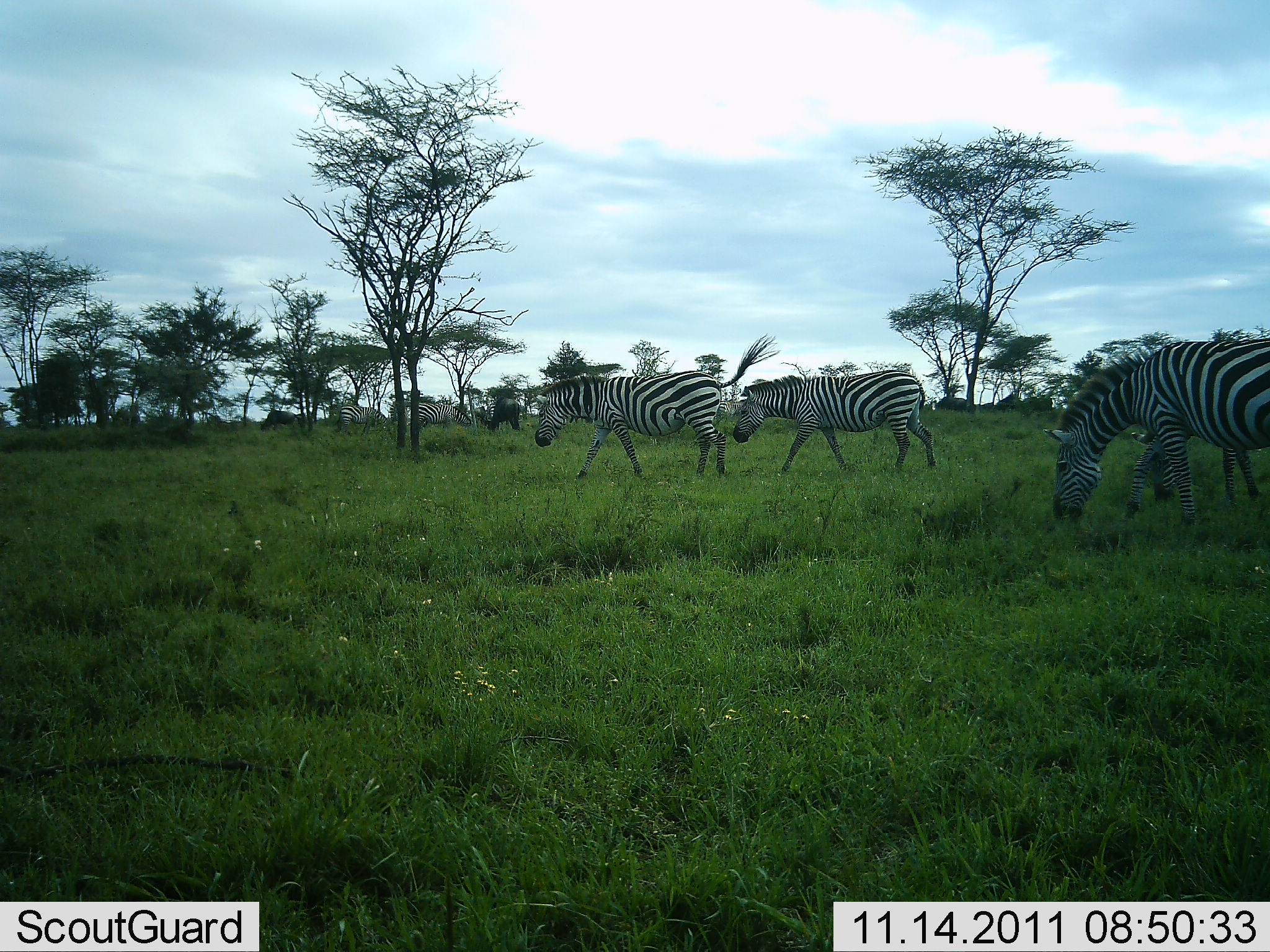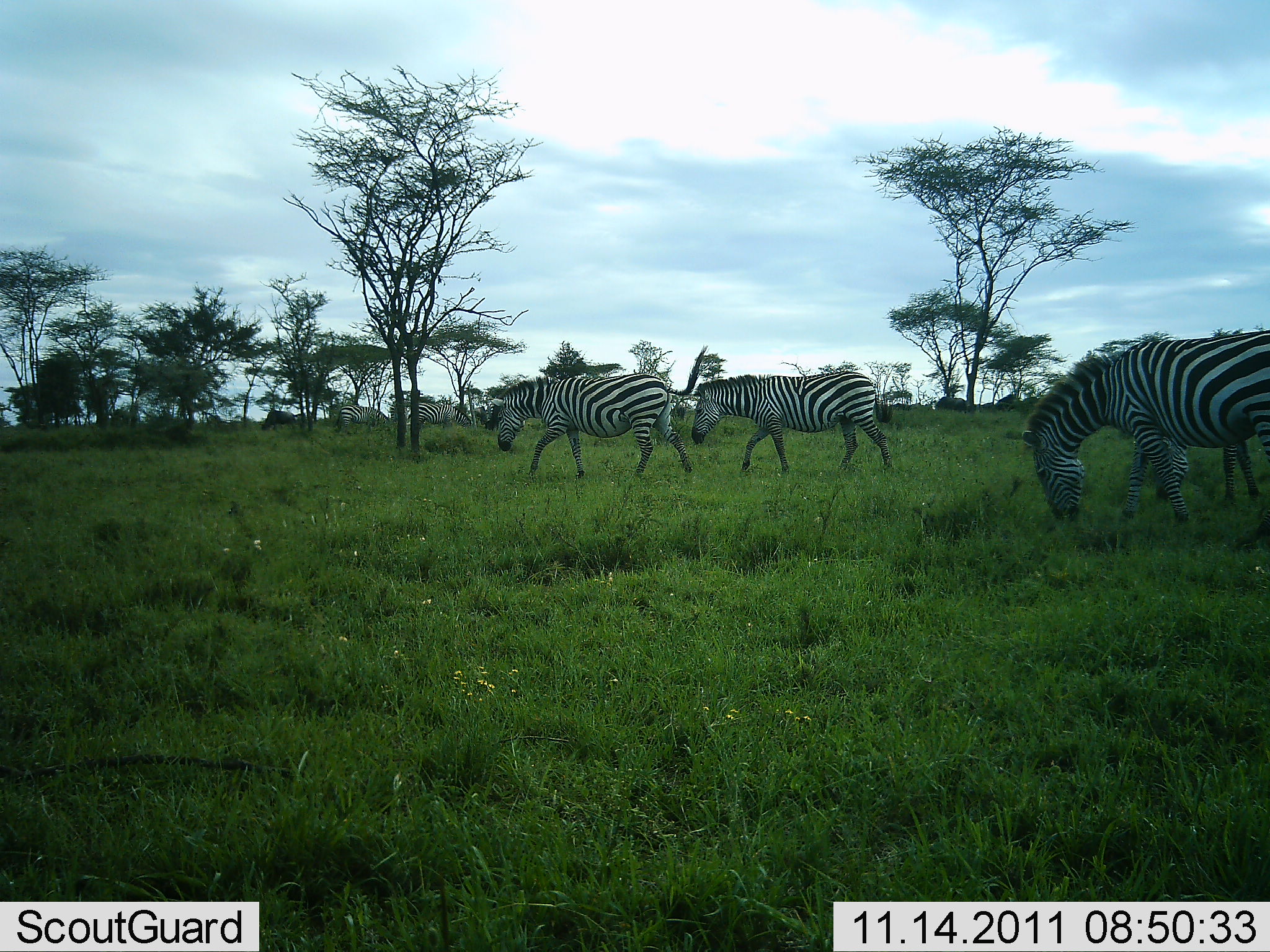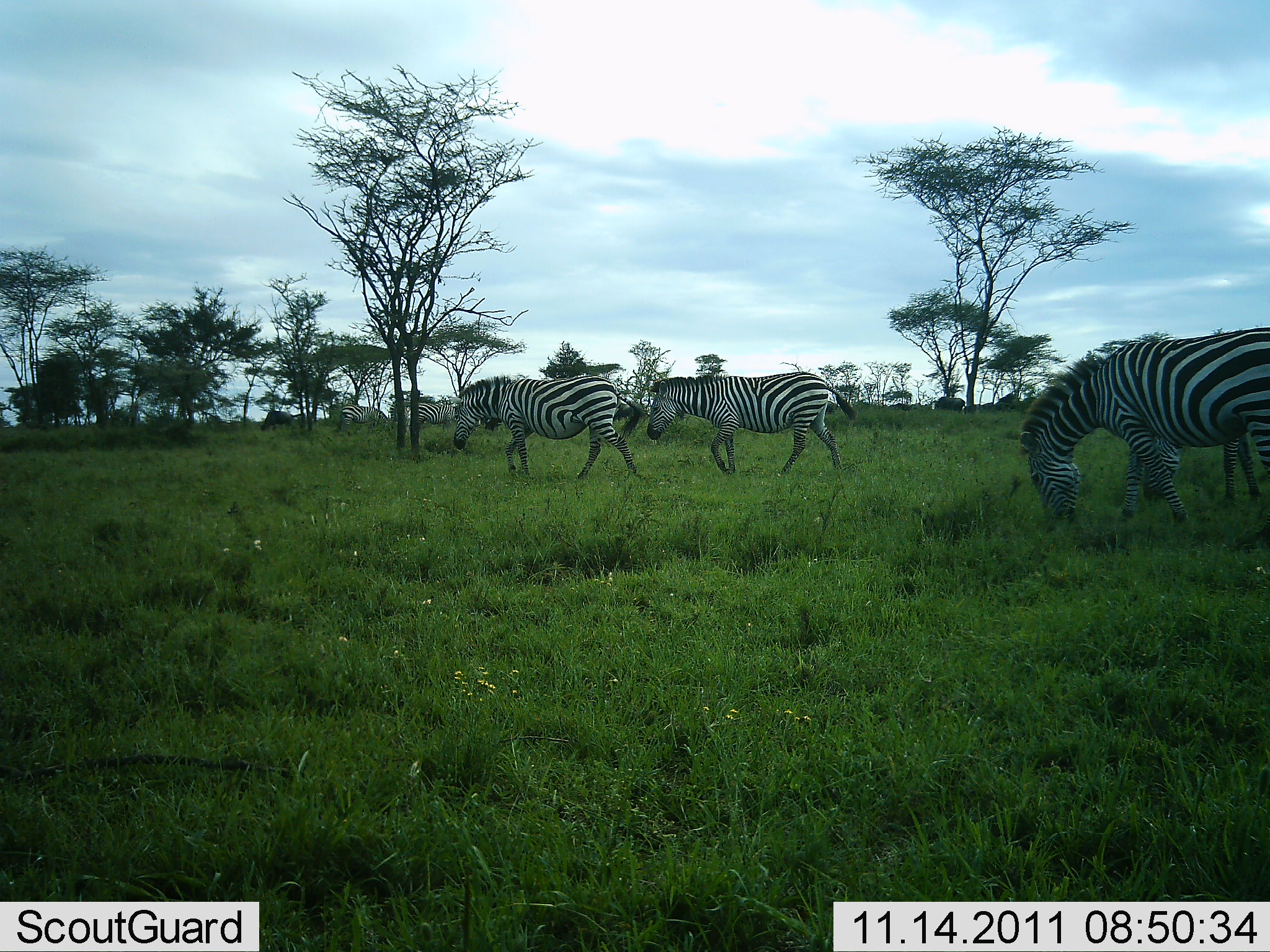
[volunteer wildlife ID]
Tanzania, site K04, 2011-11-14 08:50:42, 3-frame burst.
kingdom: Animalia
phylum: Chordata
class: Mammalia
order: Perissodactyla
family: Equidae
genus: Equus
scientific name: Equus quagga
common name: plains zebra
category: zebra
Zebra (plains zebra) (Equus quagga), count 4. Behavior (volunteer vote fractions): standing 31%, resting 0%, moving 69%, interacting 0%. Young present (vote fraction): 6%. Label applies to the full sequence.